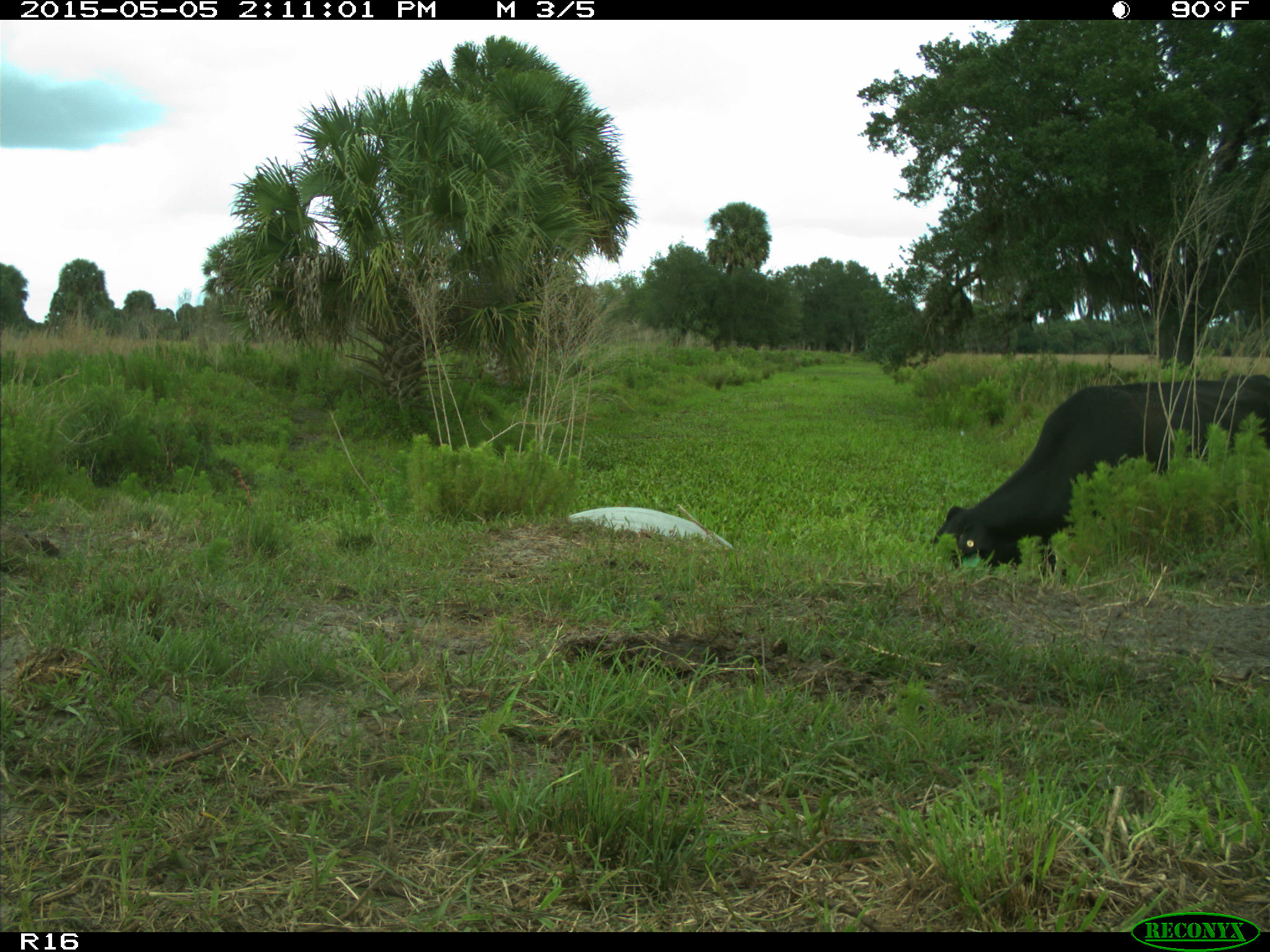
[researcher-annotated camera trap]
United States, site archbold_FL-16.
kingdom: Animalia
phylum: Chordata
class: Mammalia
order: Artiodactyla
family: Bovidae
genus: Bos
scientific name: Bos taurus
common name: domestic cow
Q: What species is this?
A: Bos taurus (domestic cow).